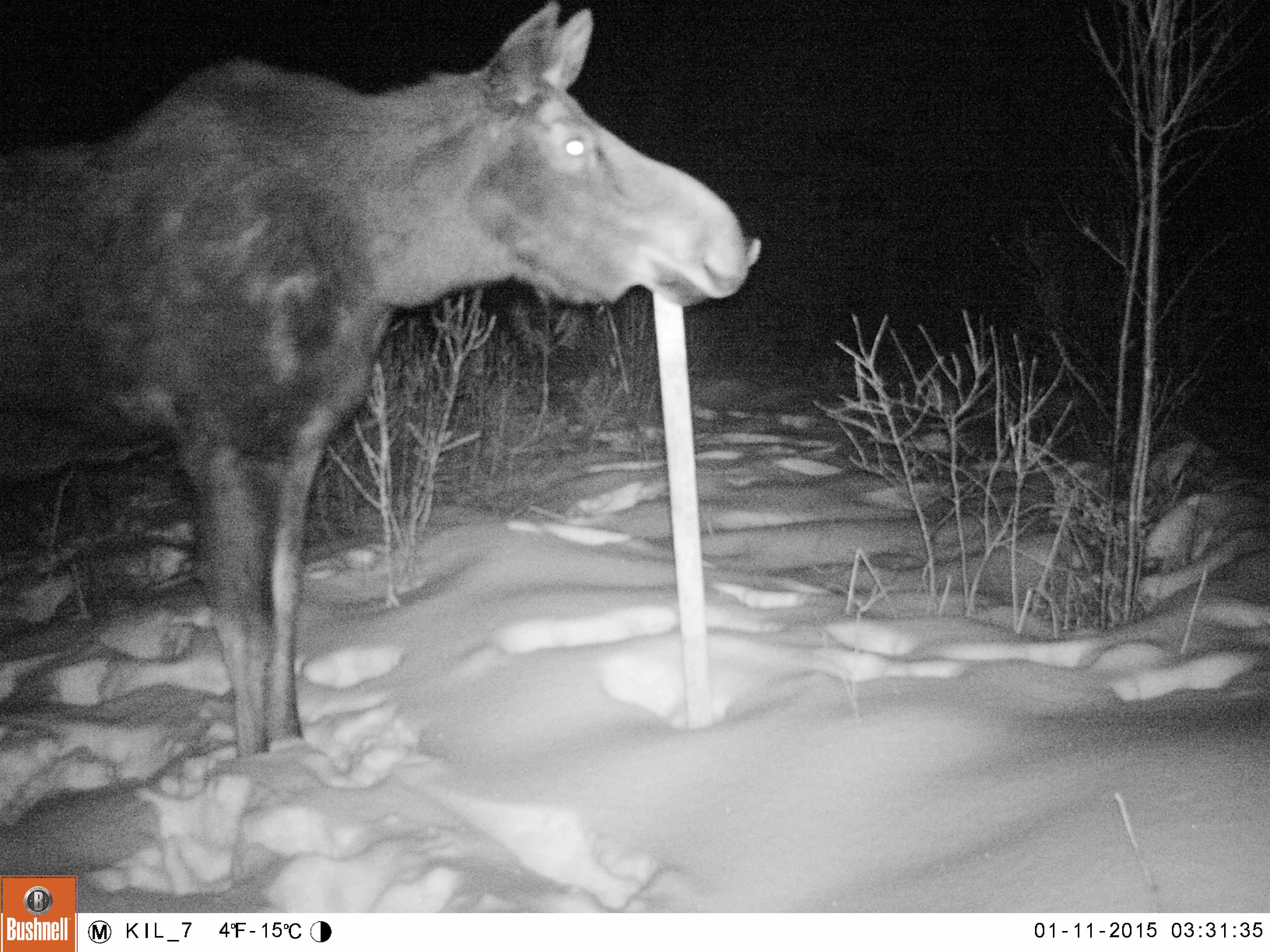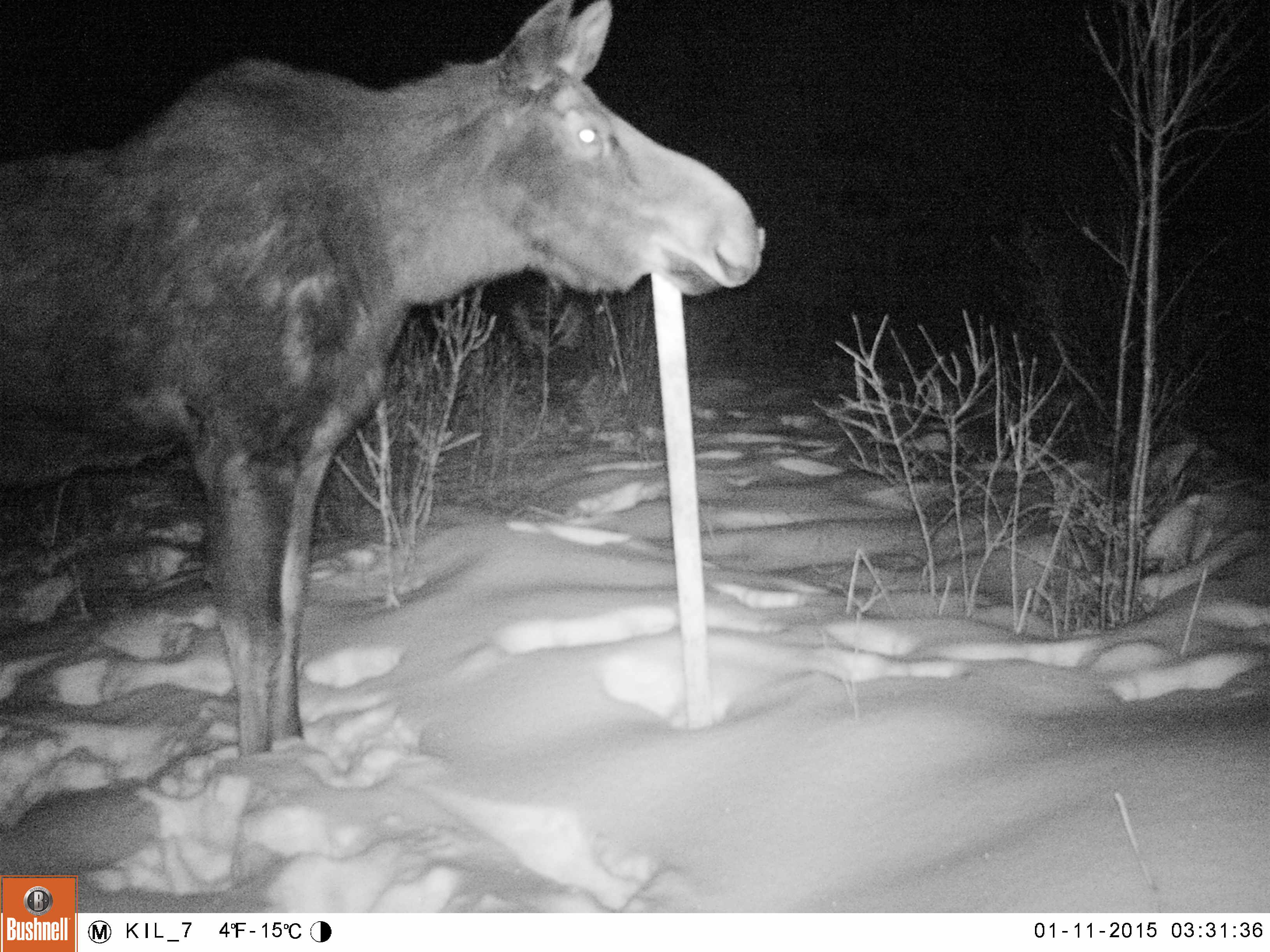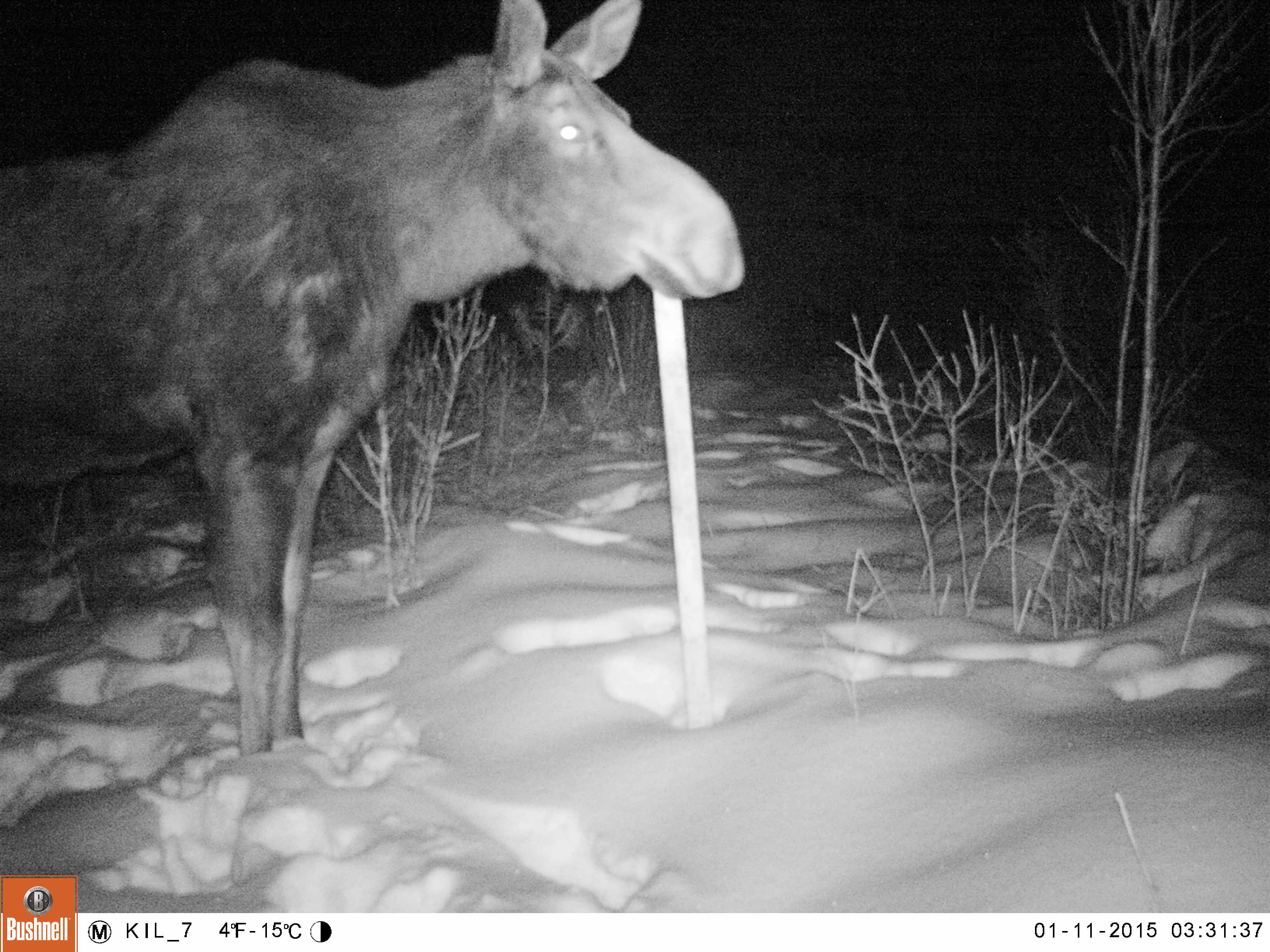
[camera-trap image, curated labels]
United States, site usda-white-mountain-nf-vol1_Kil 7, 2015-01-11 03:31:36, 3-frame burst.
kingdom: Animalia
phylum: Chordata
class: Mammalia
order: Artiodactyla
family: Cervidae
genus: Alces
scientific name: Alces alces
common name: moose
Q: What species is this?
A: Moose (Alces alces).